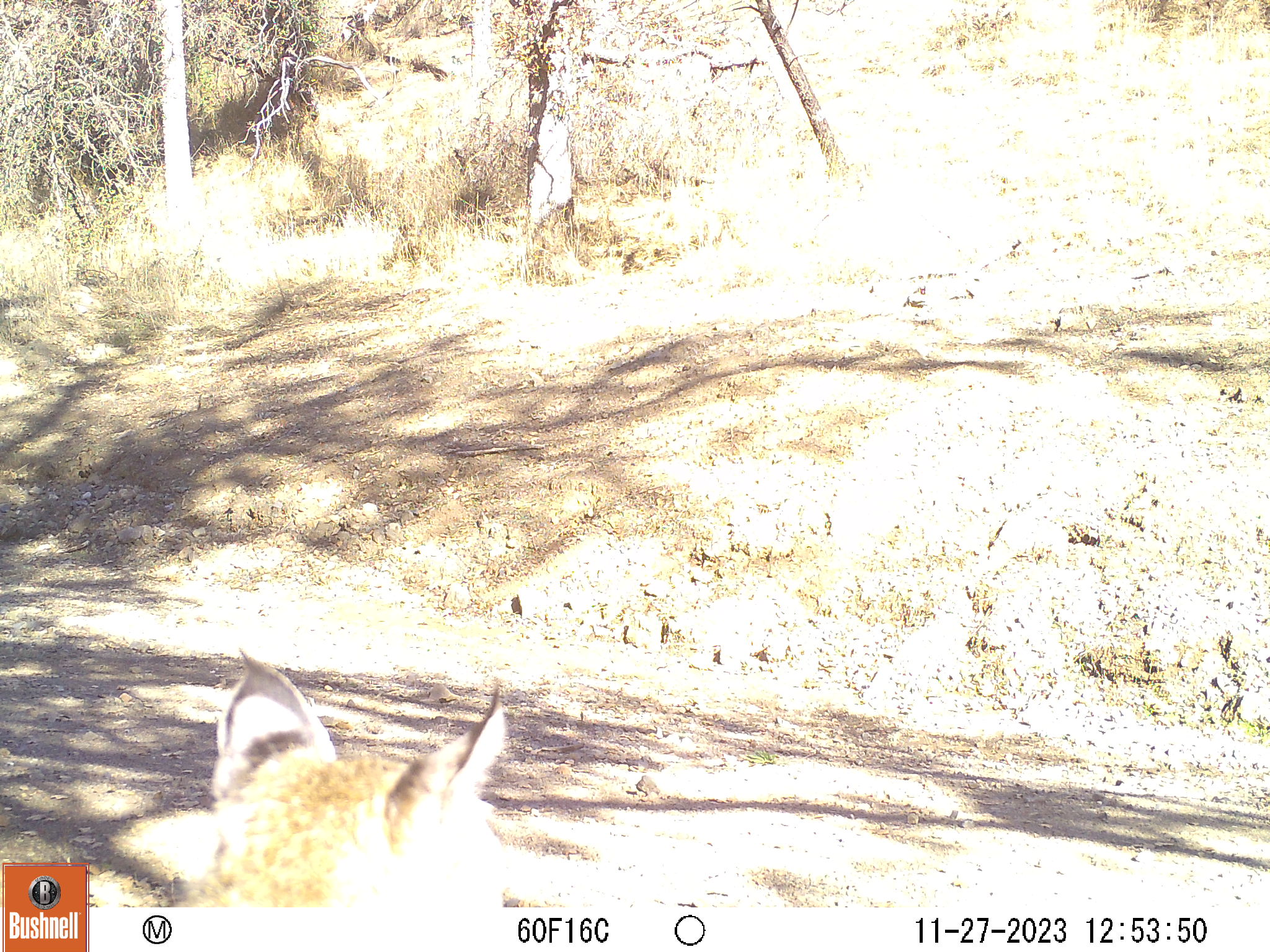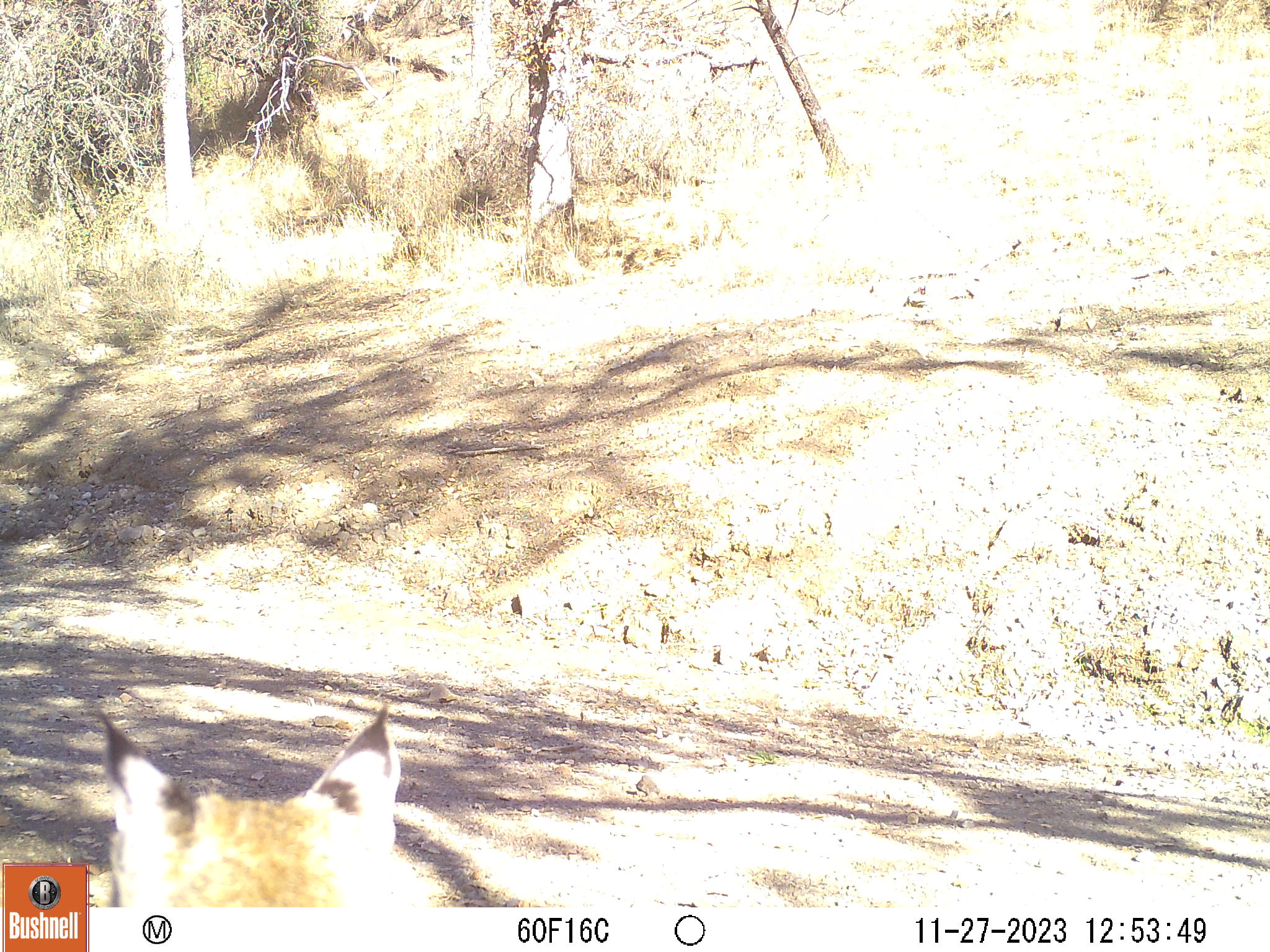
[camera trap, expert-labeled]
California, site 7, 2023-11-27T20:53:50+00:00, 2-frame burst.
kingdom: Animalia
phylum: Chordata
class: Mammalia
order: Carnivora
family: Felidae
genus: Lynx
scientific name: Lynx rufus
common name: bobcat